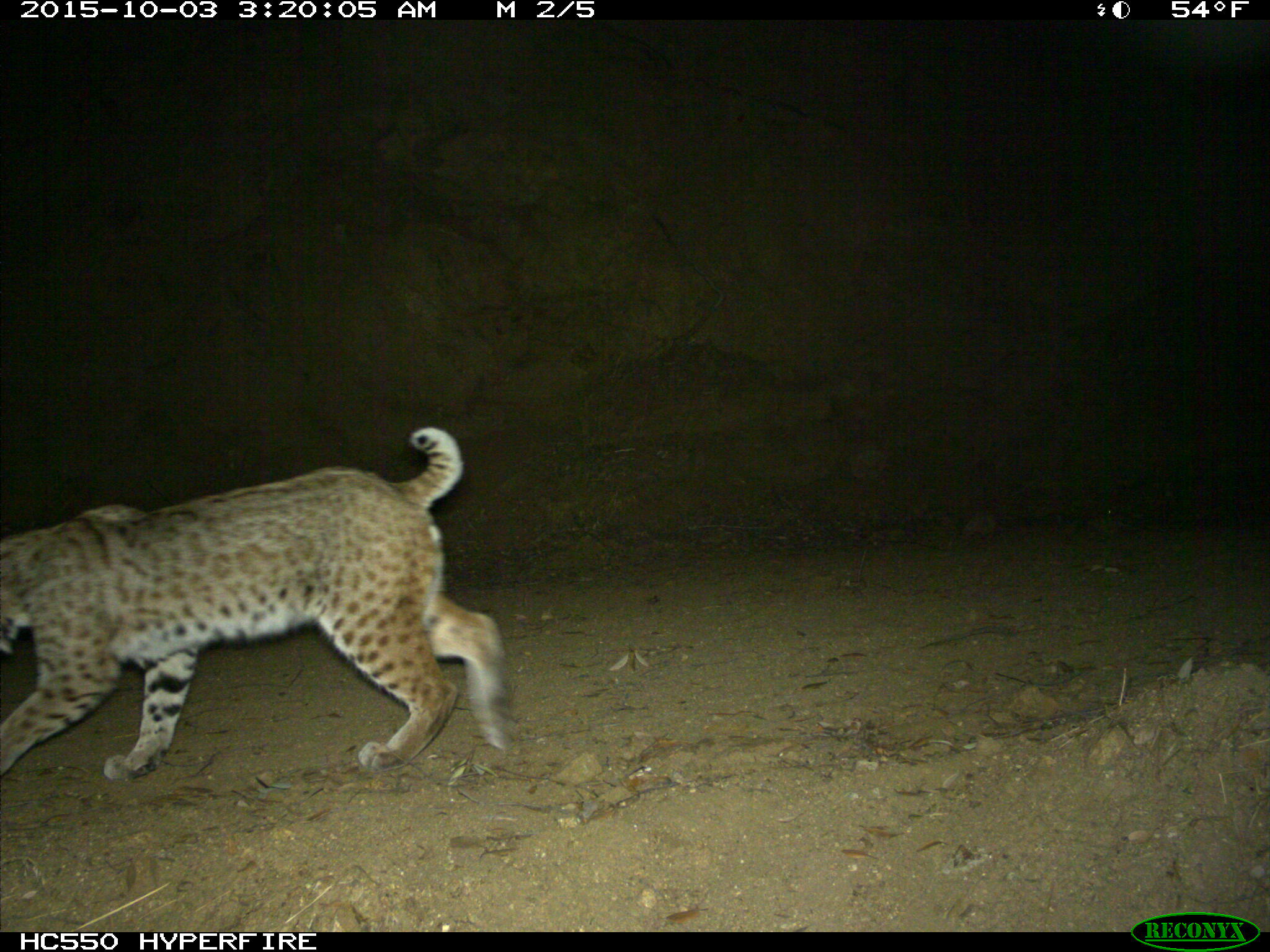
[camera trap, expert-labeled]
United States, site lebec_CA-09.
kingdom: Animalia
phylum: Chordata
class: Mammalia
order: Carnivora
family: Felidae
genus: Lynx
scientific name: Lynx rufus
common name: bobcat